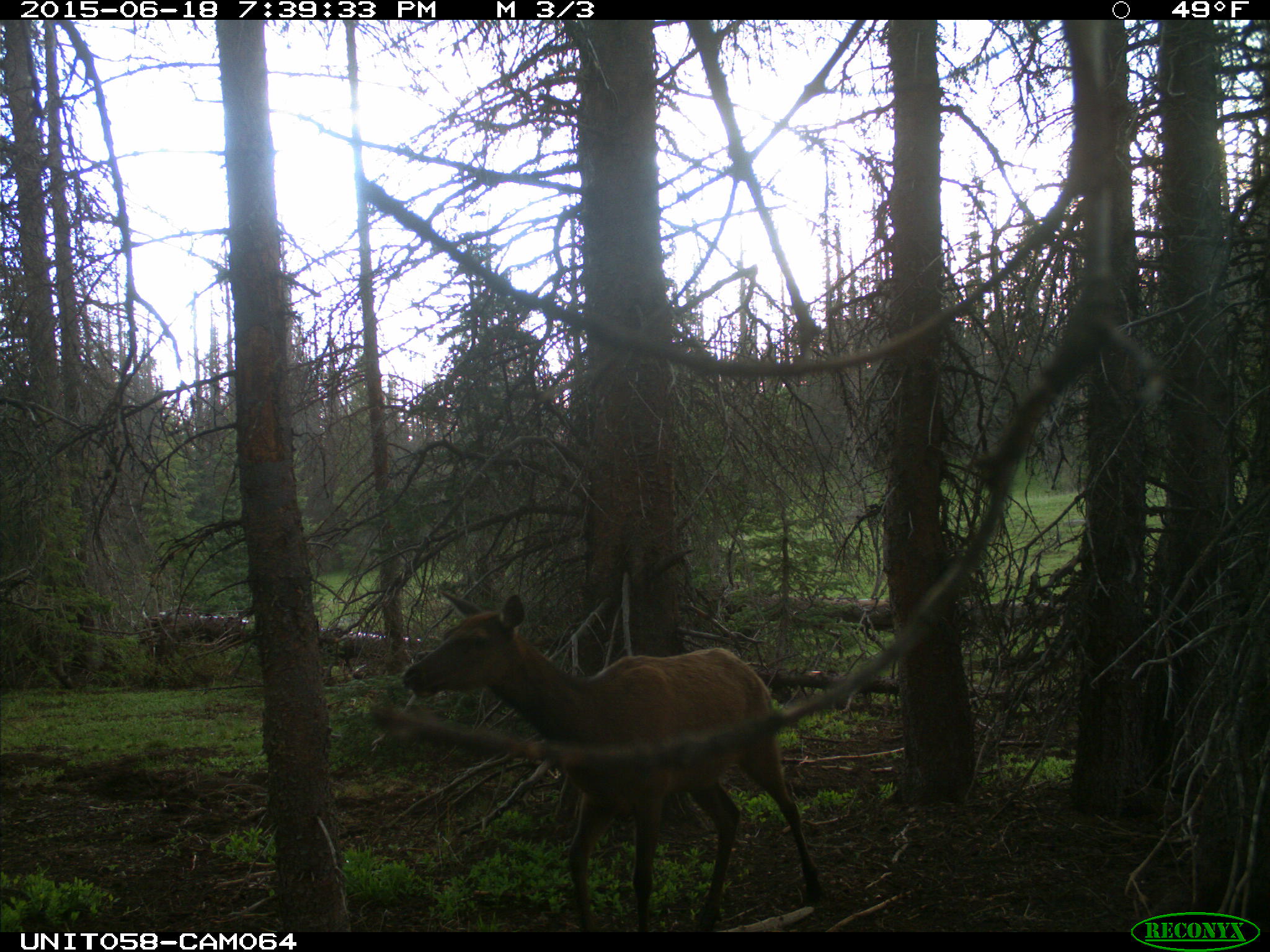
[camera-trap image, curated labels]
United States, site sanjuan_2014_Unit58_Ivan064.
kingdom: Animalia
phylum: Chordata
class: Mammalia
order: Artiodactyla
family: Cervidae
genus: Cervus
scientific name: Cervus elaphus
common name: red deer